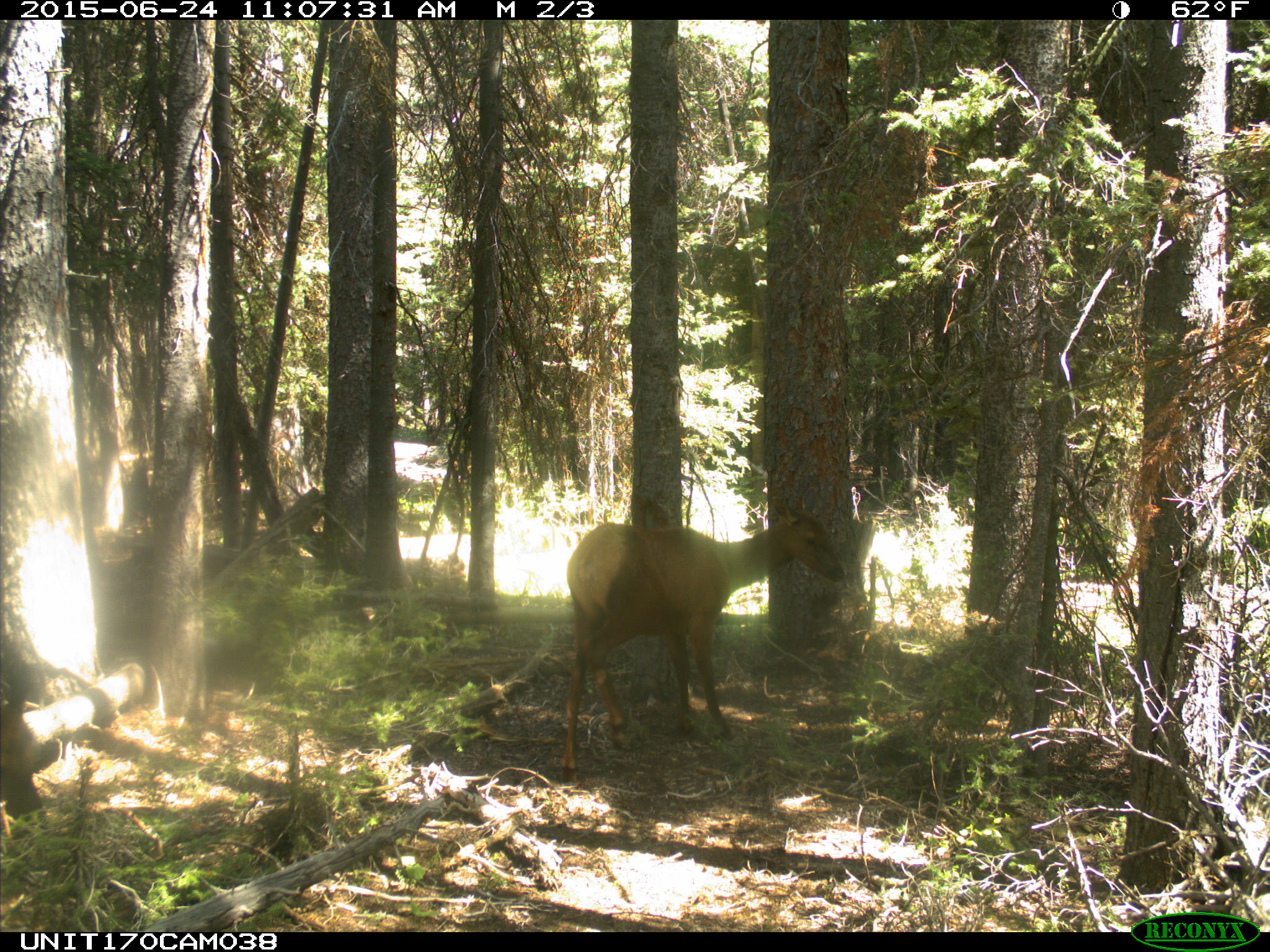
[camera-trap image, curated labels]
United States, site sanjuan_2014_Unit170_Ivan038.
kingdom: Animalia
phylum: Chordata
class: Mammalia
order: Artiodactyla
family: Cervidae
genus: Cervus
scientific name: Cervus elaphus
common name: red deer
Cervus elaphus (red deer).